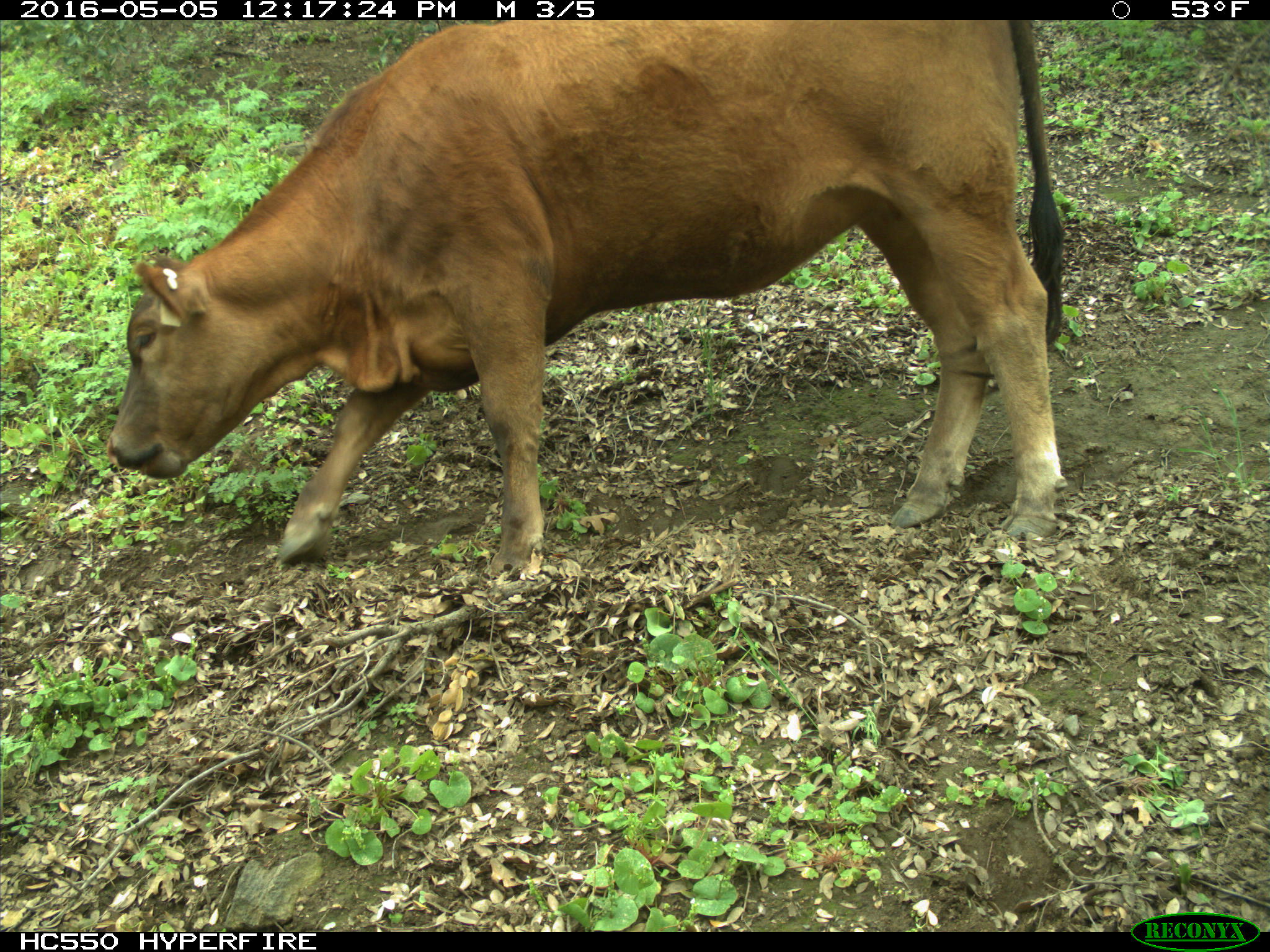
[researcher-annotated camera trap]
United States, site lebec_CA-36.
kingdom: Animalia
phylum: Chordata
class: Mammalia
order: Artiodactyla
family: Bovidae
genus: Bos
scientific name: Bos taurus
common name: domestic cow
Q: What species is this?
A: Bos taurus (domestic cow).